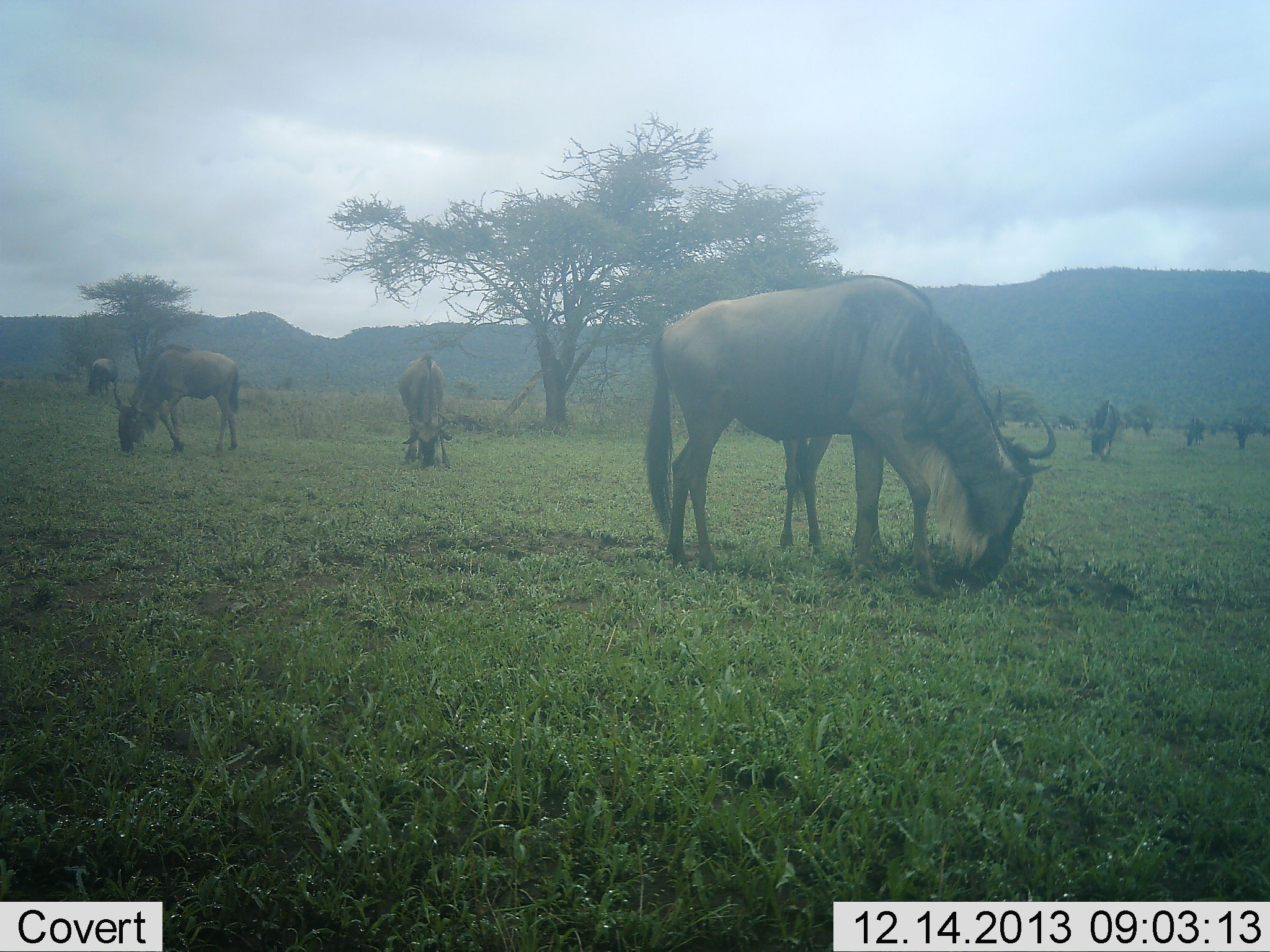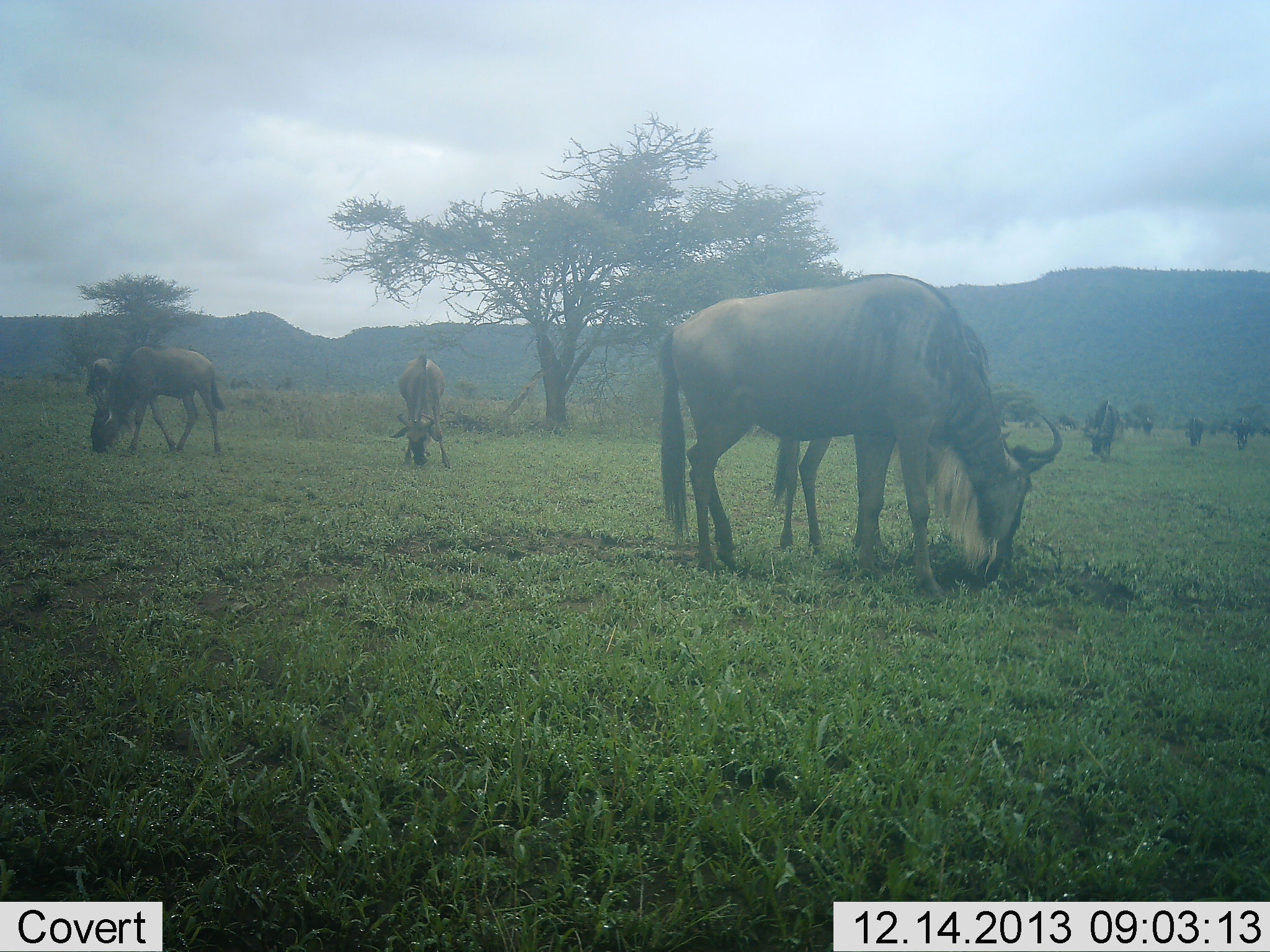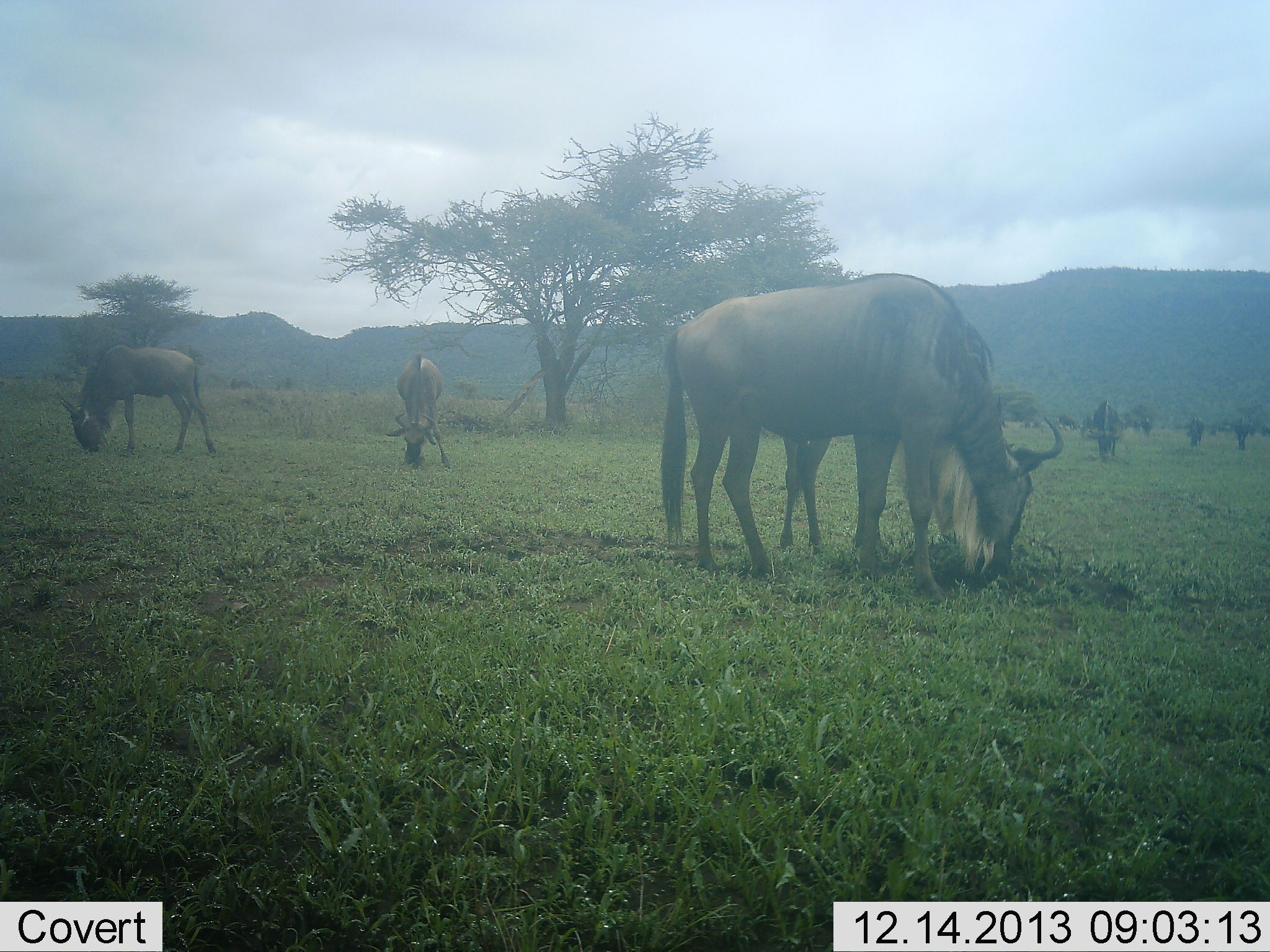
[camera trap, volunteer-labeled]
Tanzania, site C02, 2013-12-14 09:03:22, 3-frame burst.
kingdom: Animalia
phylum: Chordata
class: Mammalia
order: Artiodactyla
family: Bovidae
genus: Connochaetes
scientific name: Connochaetes taurinus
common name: blue wildebeest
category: wildebeest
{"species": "wildebeest (blue wildebeest) (Connochaetes taurinus)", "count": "11-50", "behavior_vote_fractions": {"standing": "20%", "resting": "0%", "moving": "0%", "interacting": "0%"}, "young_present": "0%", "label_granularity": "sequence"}